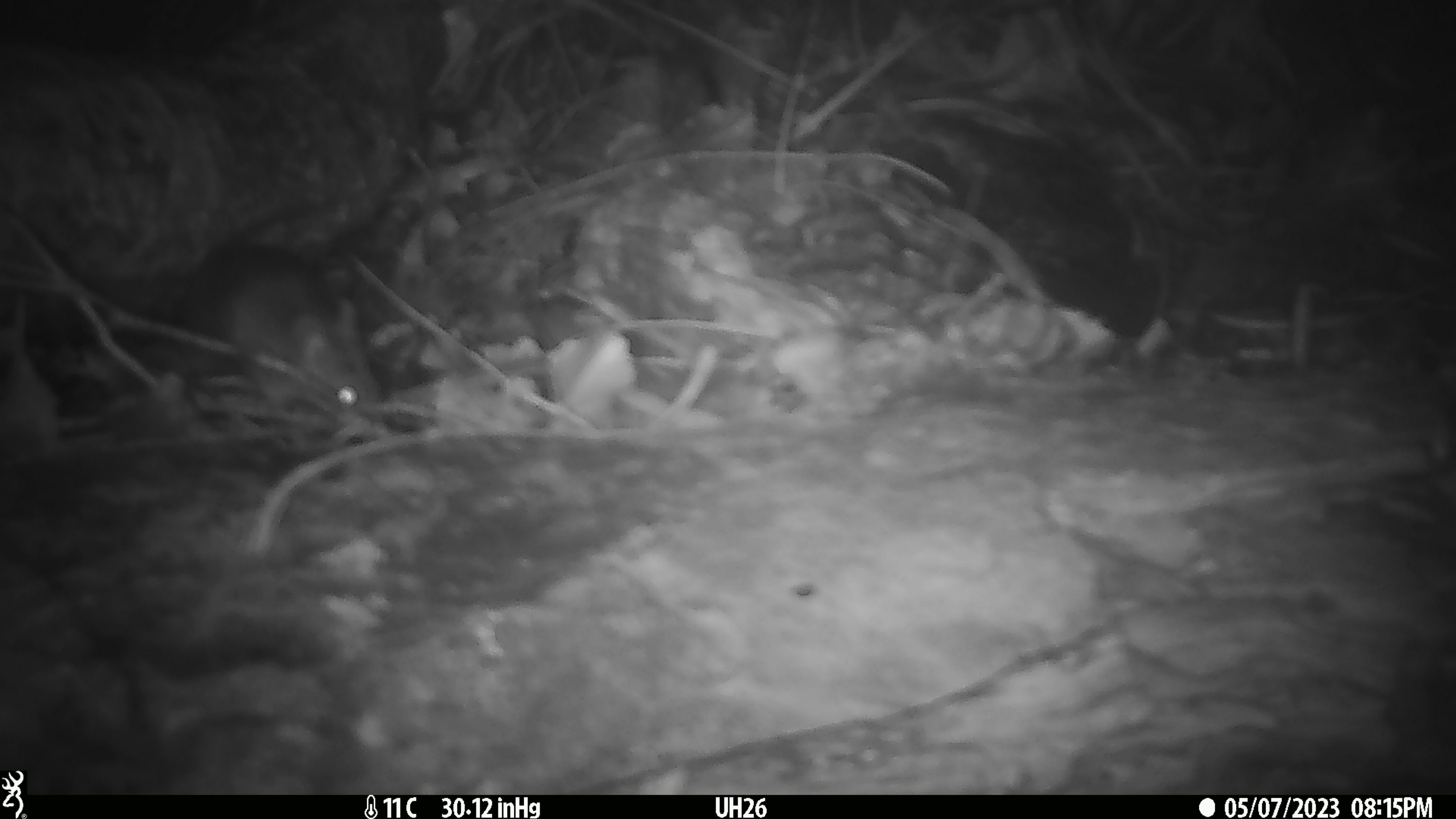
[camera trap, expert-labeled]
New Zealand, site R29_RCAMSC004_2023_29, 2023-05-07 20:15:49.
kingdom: Animalia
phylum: Chordata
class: Mammalia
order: Rodentia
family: Muridae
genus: Mus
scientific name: Mus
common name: mouse